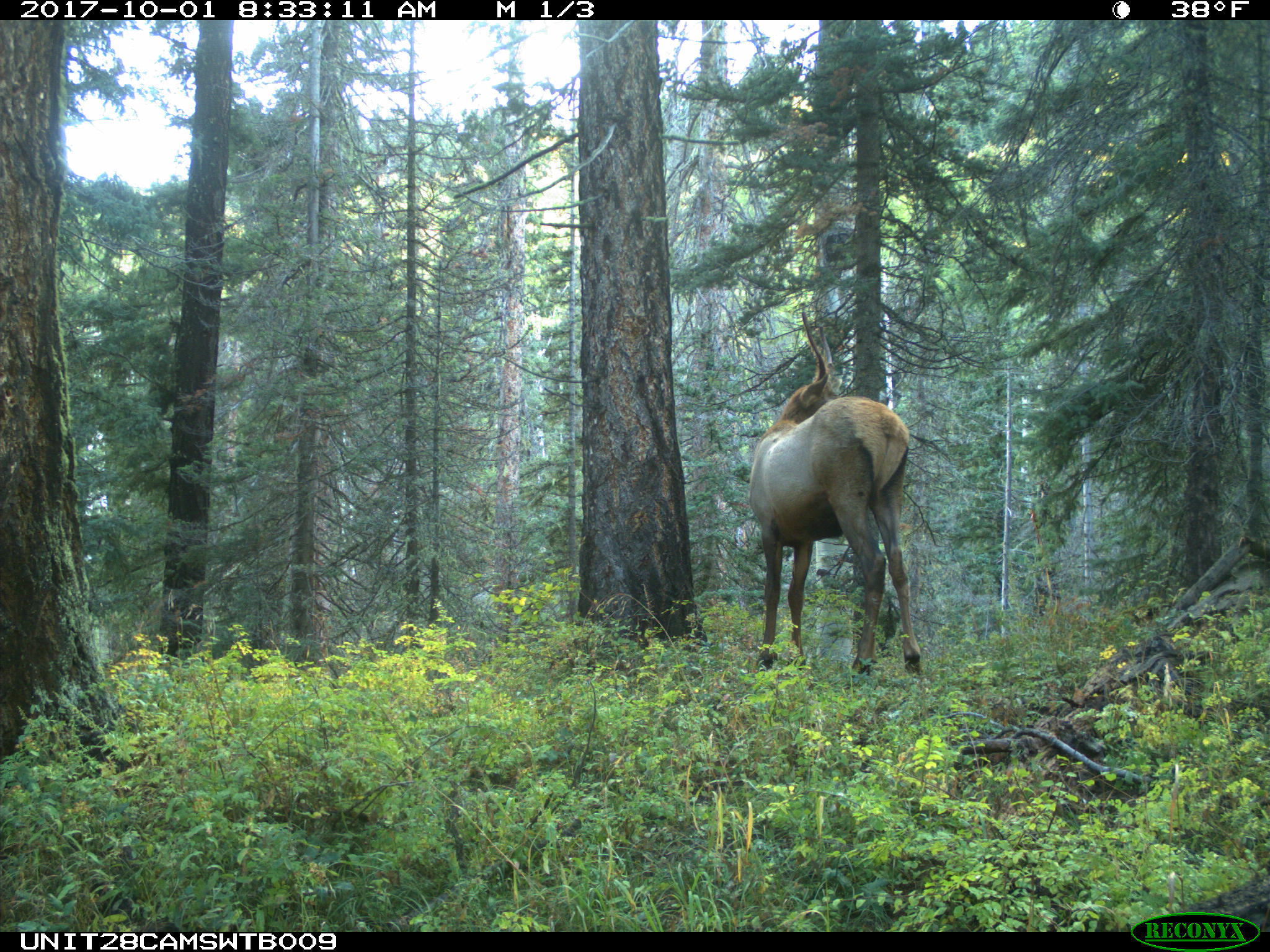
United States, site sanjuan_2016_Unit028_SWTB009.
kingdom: Animalia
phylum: Chordata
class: Mammalia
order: Artiodactyla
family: Cervidae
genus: Cervus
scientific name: Cervus elaphus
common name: red deer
Cervus elaphus (red deer).